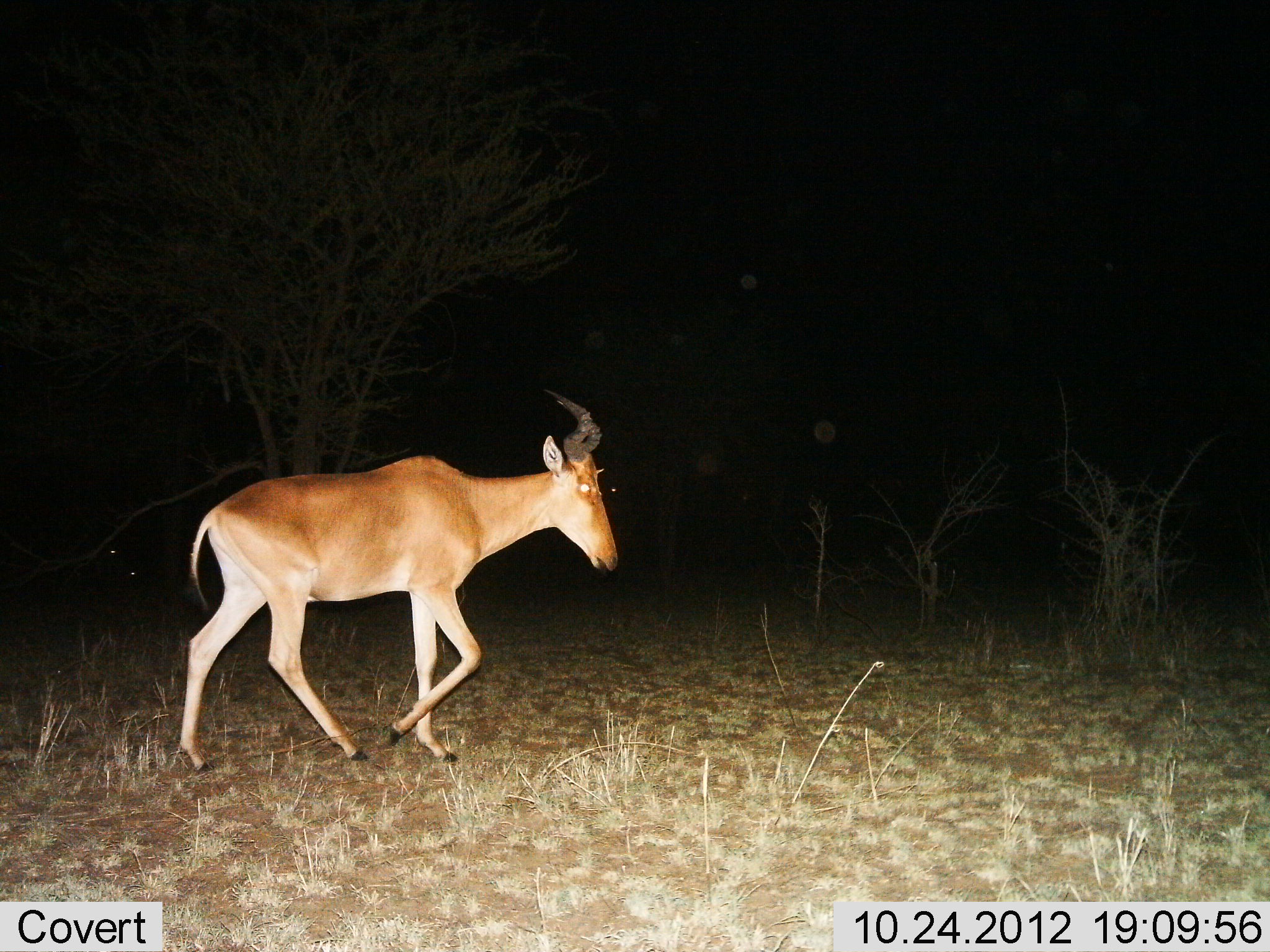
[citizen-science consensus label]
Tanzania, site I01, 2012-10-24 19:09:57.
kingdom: Animalia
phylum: Chordata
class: Mammalia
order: Artiodactyla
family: Bovidae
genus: Alcelaphus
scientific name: Alcelaphus buselaphus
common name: hartebeest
Hartebeest (Alcelaphus buselaphus), count 1. Behavior (volunteer vote fractions): standing 10%, resting 0%, moving 90%, interacting 0%. Young present (vote fraction): 0%. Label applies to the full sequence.